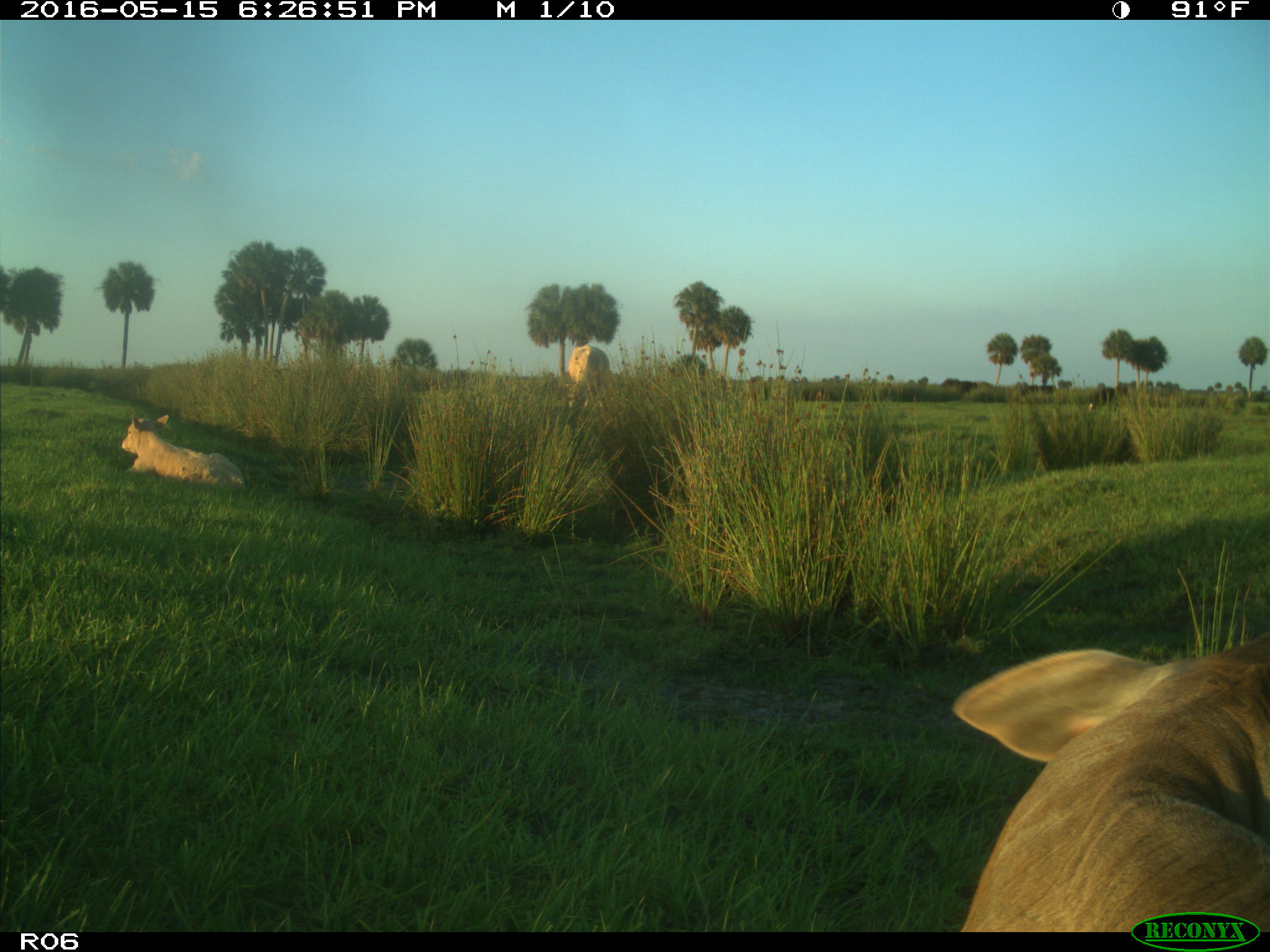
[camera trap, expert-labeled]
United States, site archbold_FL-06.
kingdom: Animalia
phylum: Chordata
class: Mammalia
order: Artiodactyla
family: Bovidae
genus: Bos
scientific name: Bos taurus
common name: domestic cow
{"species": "Bos taurus (domestic cow)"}